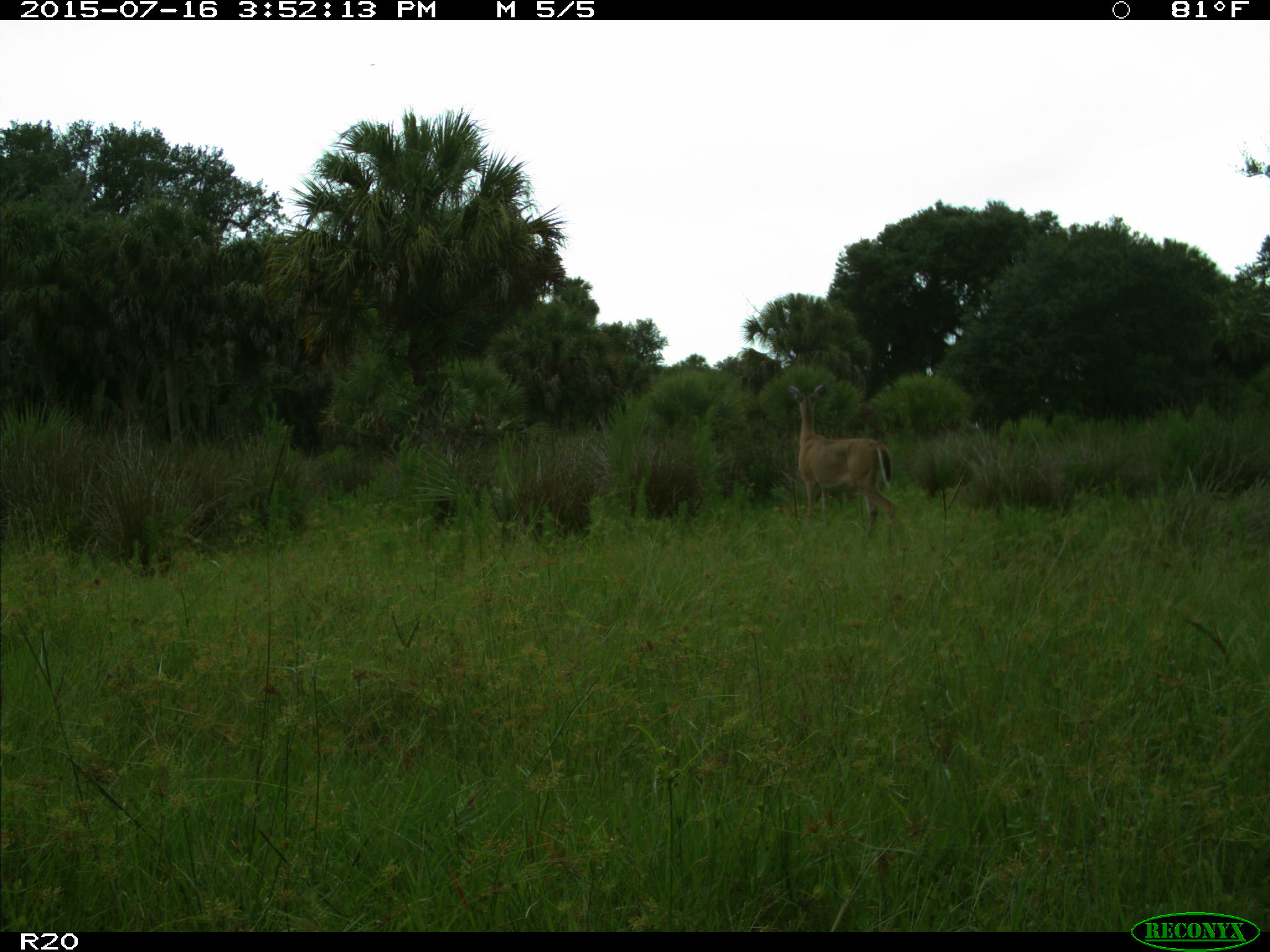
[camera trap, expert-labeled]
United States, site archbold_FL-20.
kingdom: Animalia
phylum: Chordata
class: Mammalia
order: Artiodactyla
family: Cervidae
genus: Odocoileus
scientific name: Odocoileus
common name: deer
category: unidentified deer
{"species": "unidentified deer (deer) (Odocoileus)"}